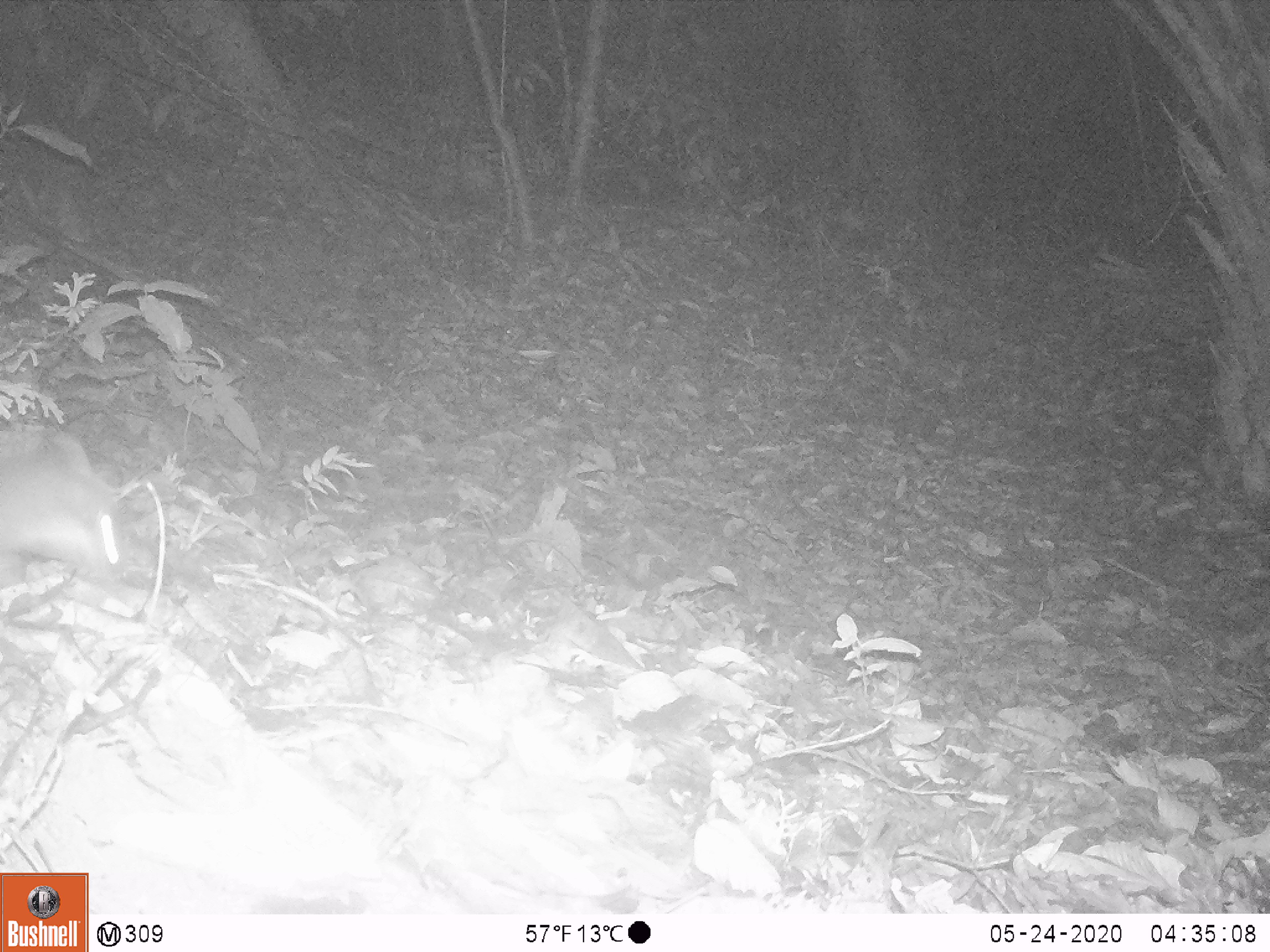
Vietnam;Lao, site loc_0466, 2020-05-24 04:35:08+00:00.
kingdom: Animalia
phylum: Chordata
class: Mammalia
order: Carnivora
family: Mustelidae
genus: Melogale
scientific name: Melogale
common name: ferret badger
Ferret badger (Melogale). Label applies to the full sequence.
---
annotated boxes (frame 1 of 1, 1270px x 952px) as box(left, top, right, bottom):
ferret badger: box(0, 424, 174, 594)